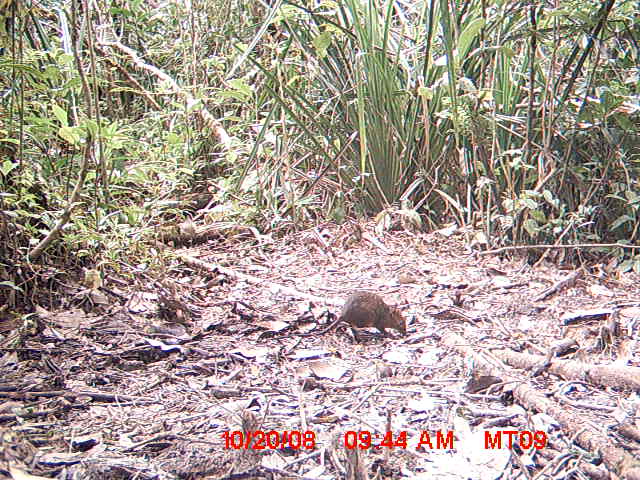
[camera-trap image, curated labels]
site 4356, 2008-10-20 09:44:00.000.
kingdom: Animalia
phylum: Chordata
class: Aves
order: Cuculiformes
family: Cuculidae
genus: Coua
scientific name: Coua serriana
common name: red-breasted coua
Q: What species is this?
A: Coua serriana (red-breasted coua).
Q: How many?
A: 1.